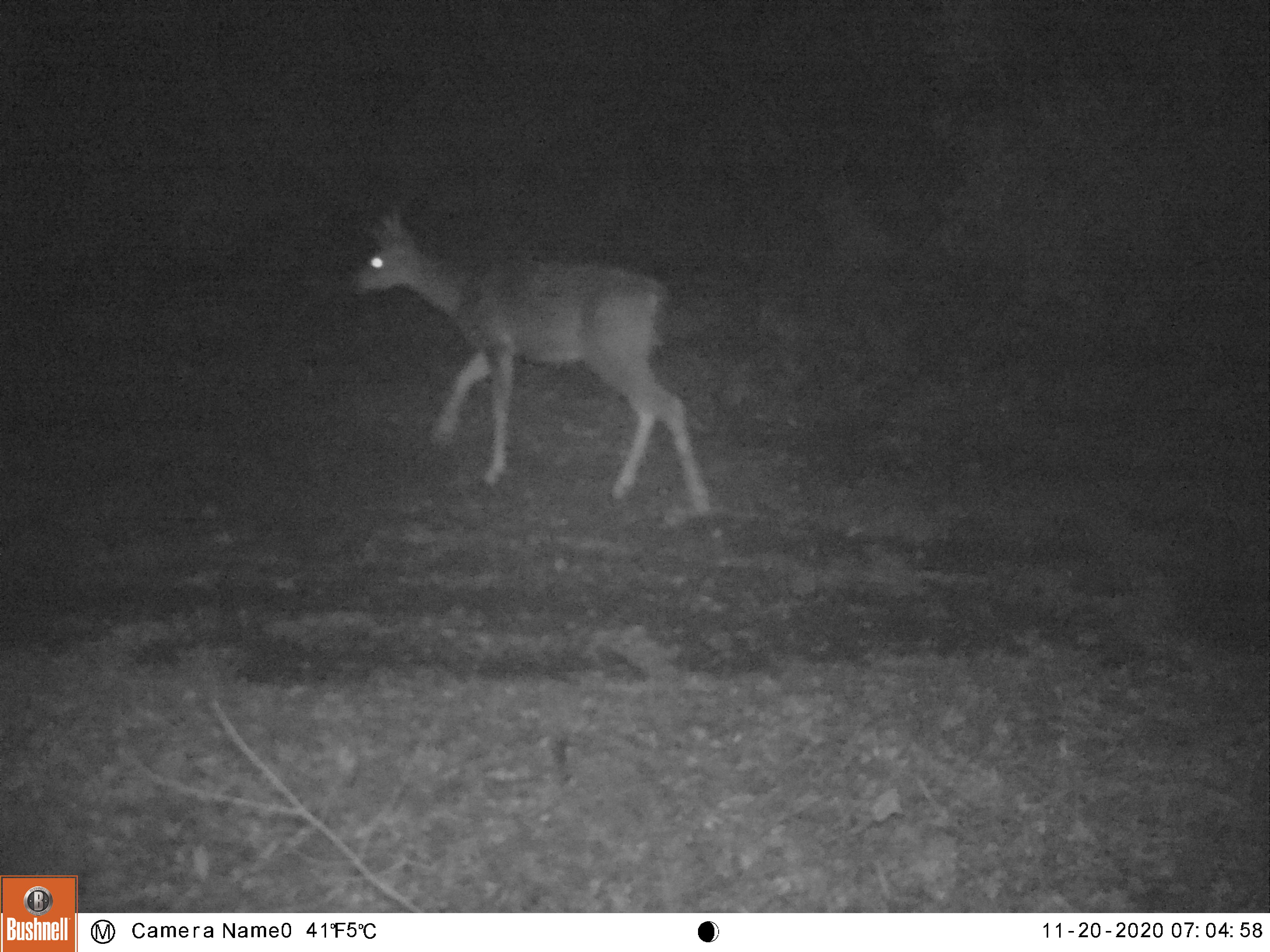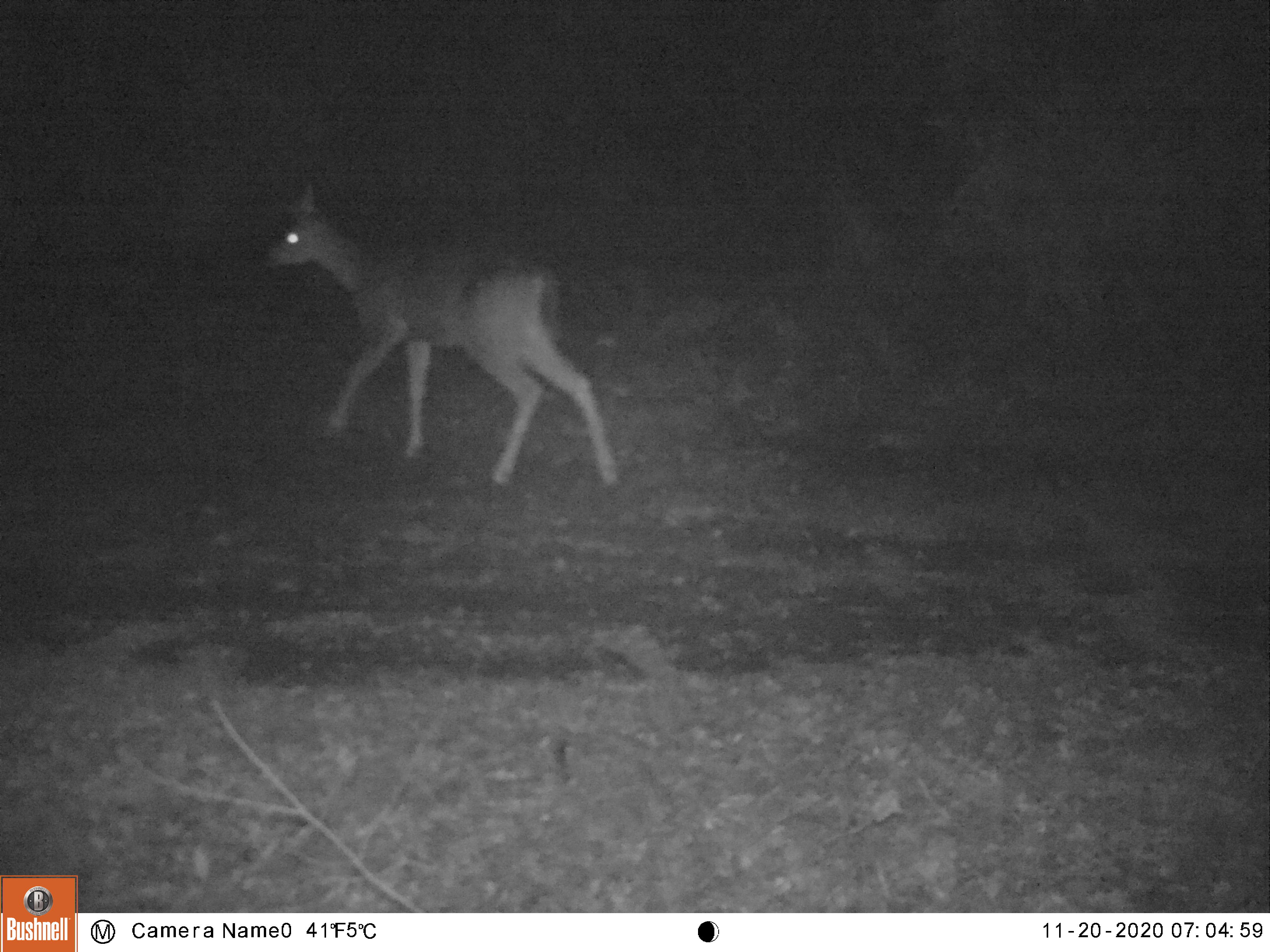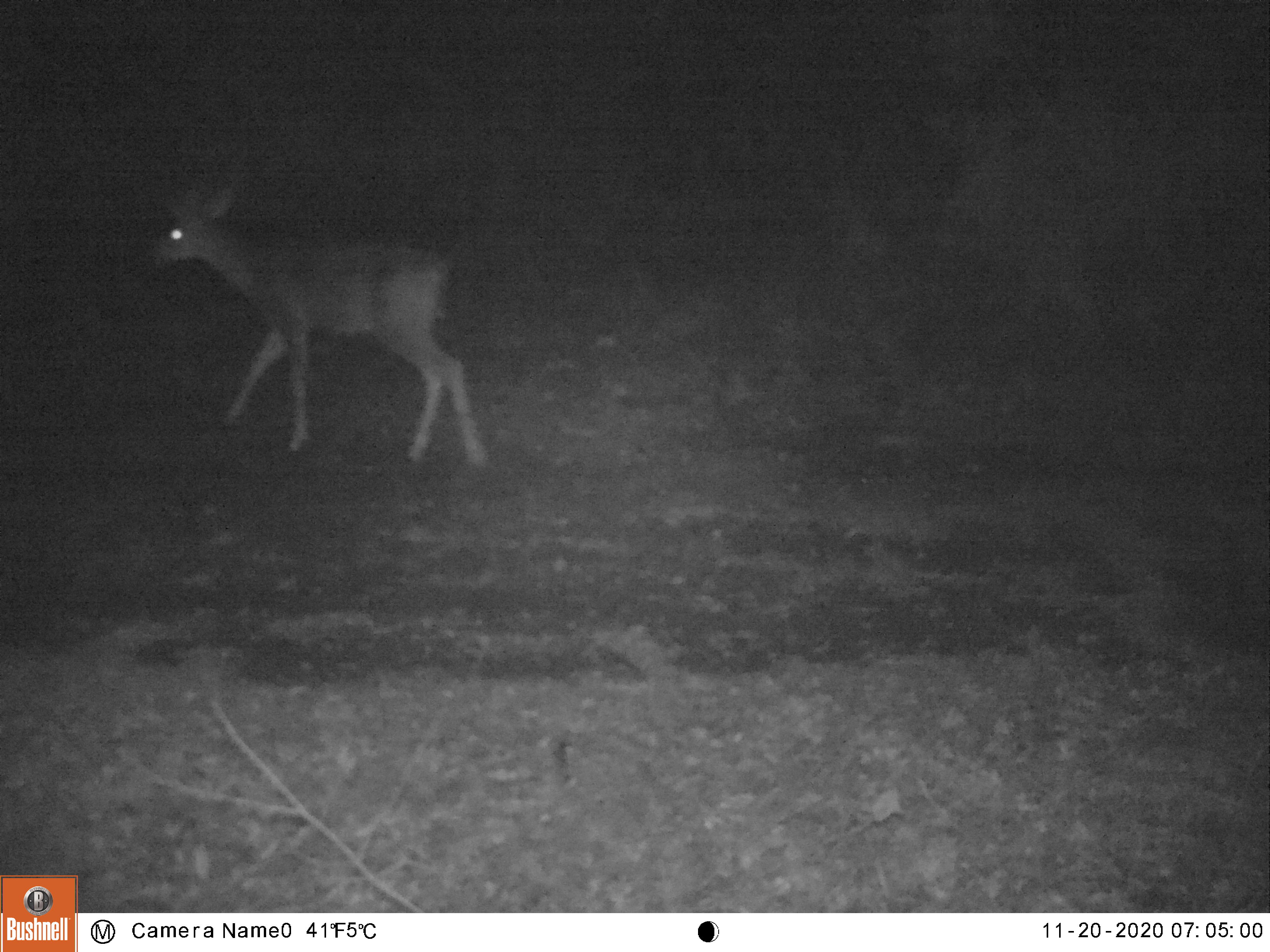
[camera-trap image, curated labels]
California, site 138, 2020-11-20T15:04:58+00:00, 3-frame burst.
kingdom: Animalia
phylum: Chordata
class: Mammalia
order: Artiodactyla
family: Cervidae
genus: Odocoileus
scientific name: Odocoileus hemionus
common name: mule deer